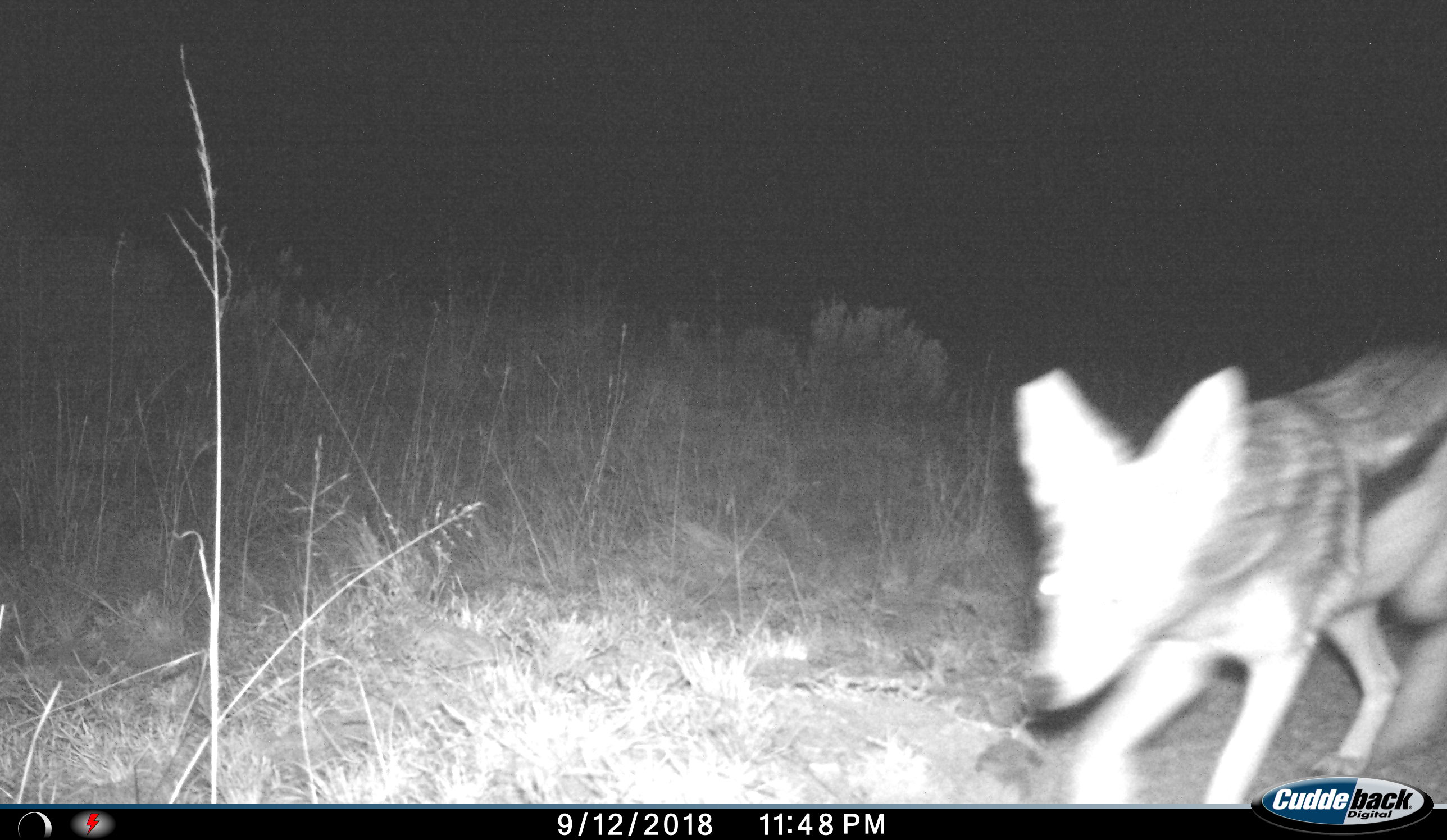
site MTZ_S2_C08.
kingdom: Animalia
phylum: Chordata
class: Mammalia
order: Carnivora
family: Canidae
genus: Lupulella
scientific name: Lupulella mesomelas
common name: black-backed jackal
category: jackalblackbacked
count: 1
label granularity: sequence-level